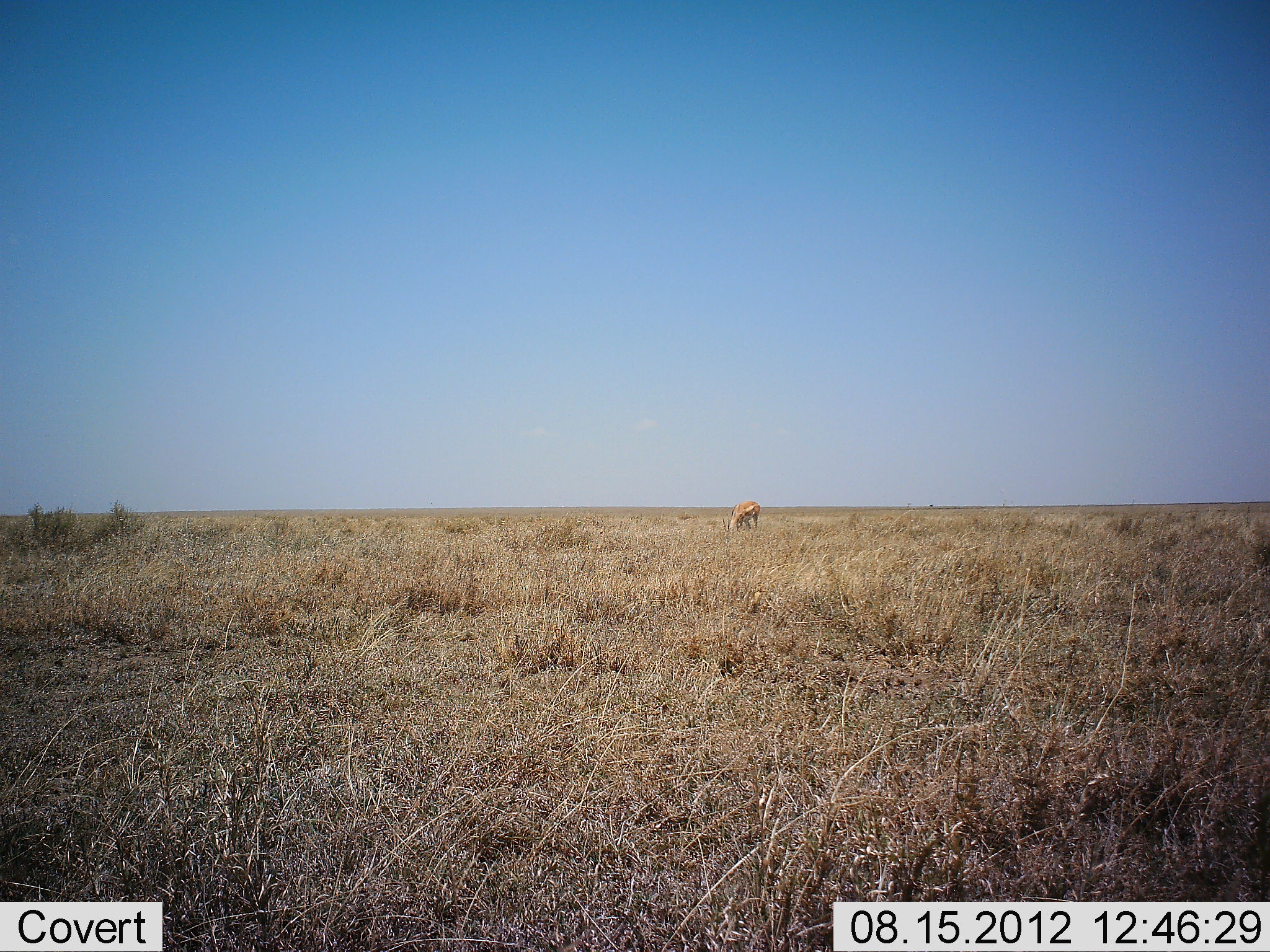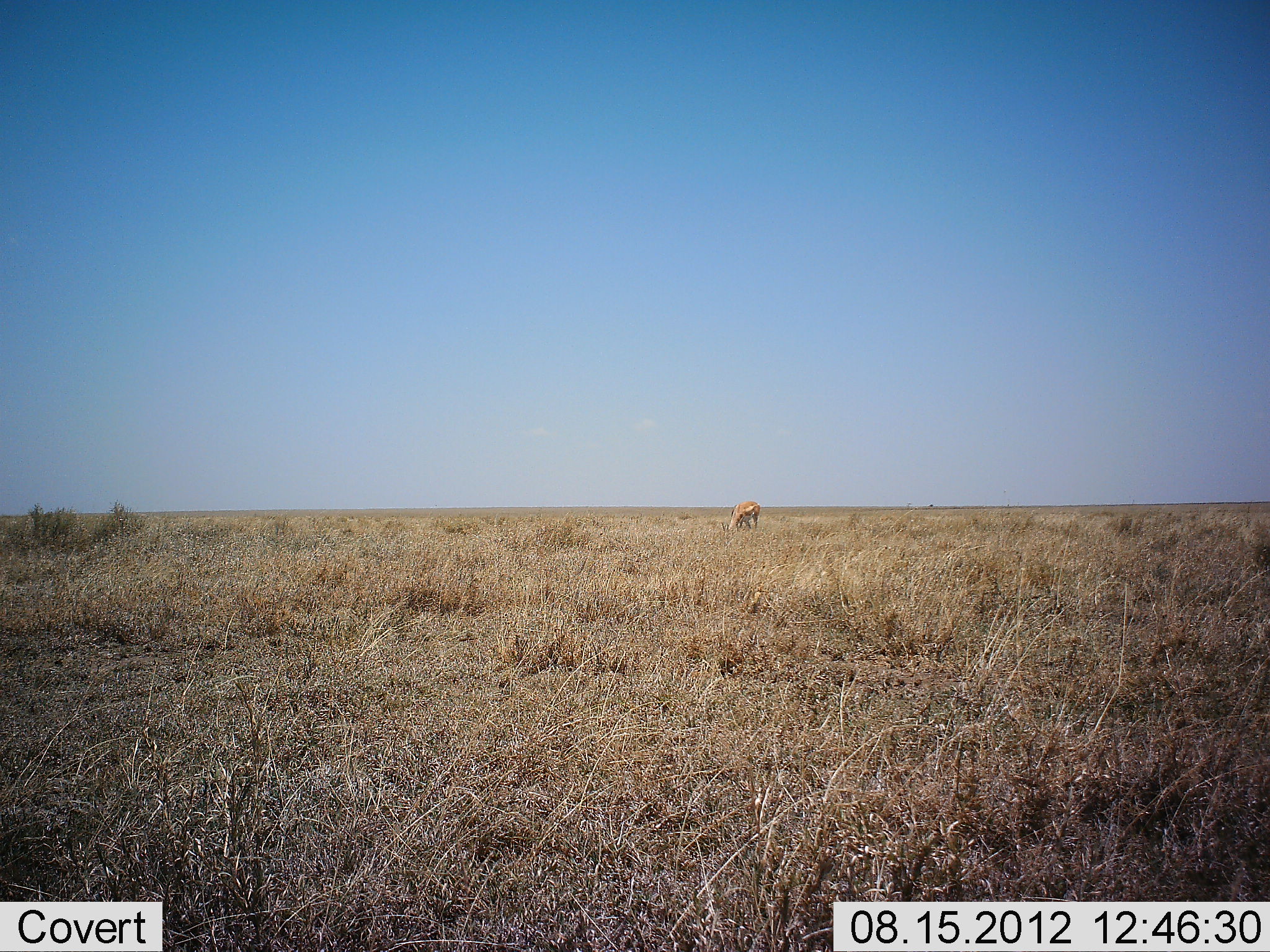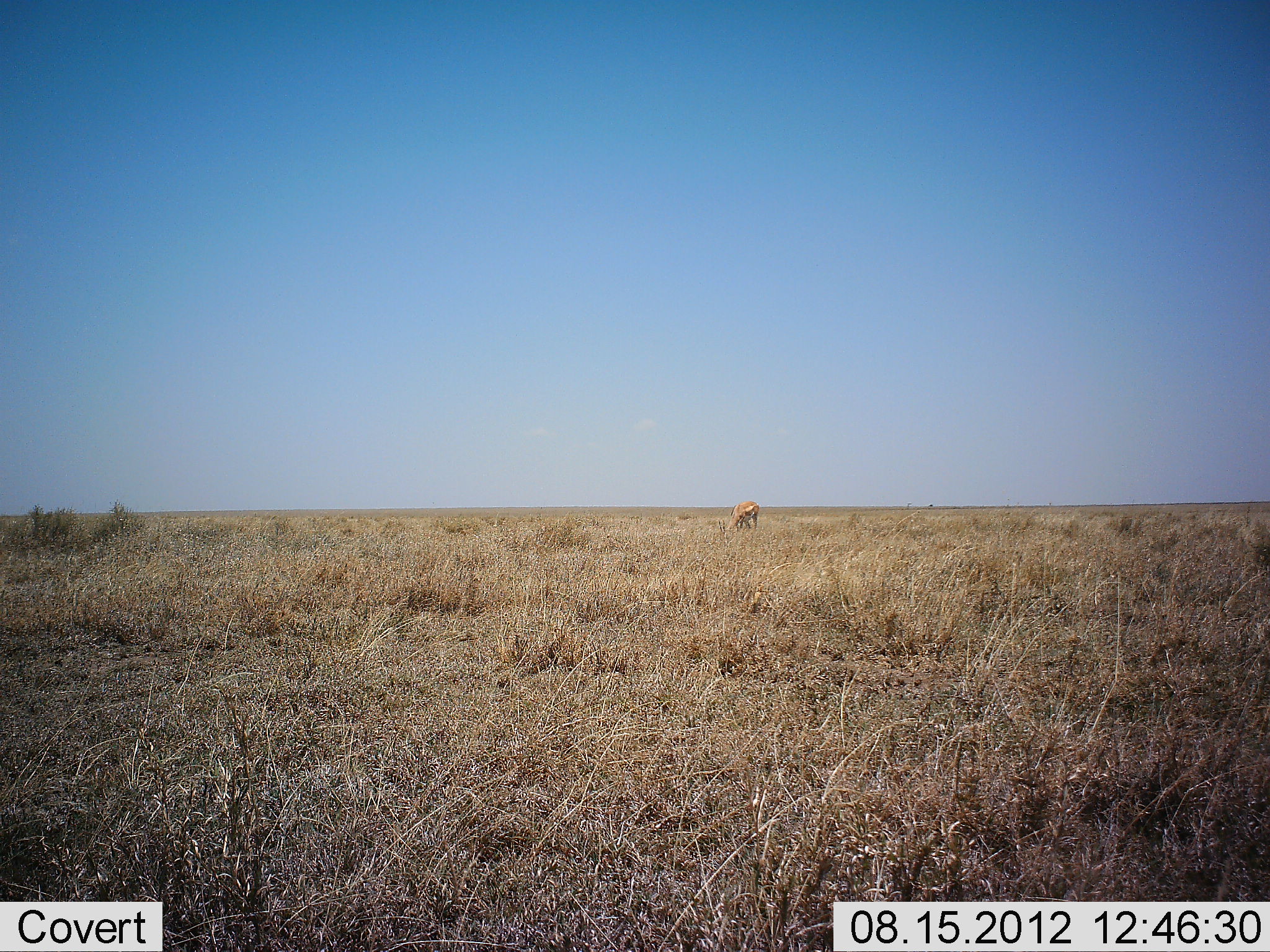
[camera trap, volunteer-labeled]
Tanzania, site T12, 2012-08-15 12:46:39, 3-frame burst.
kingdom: Animalia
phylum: Chordata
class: Mammalia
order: Artiodactyla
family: Bovidae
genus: Eudorcas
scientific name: Eudorcas thomsonii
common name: thomson's gazelle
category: gazellethomsons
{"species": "gazellethomsons (thomson's gazelle) (Eudorcas thomsonii)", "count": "1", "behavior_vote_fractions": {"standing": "30%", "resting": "0%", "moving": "10%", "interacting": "0%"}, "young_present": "0%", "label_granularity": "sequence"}